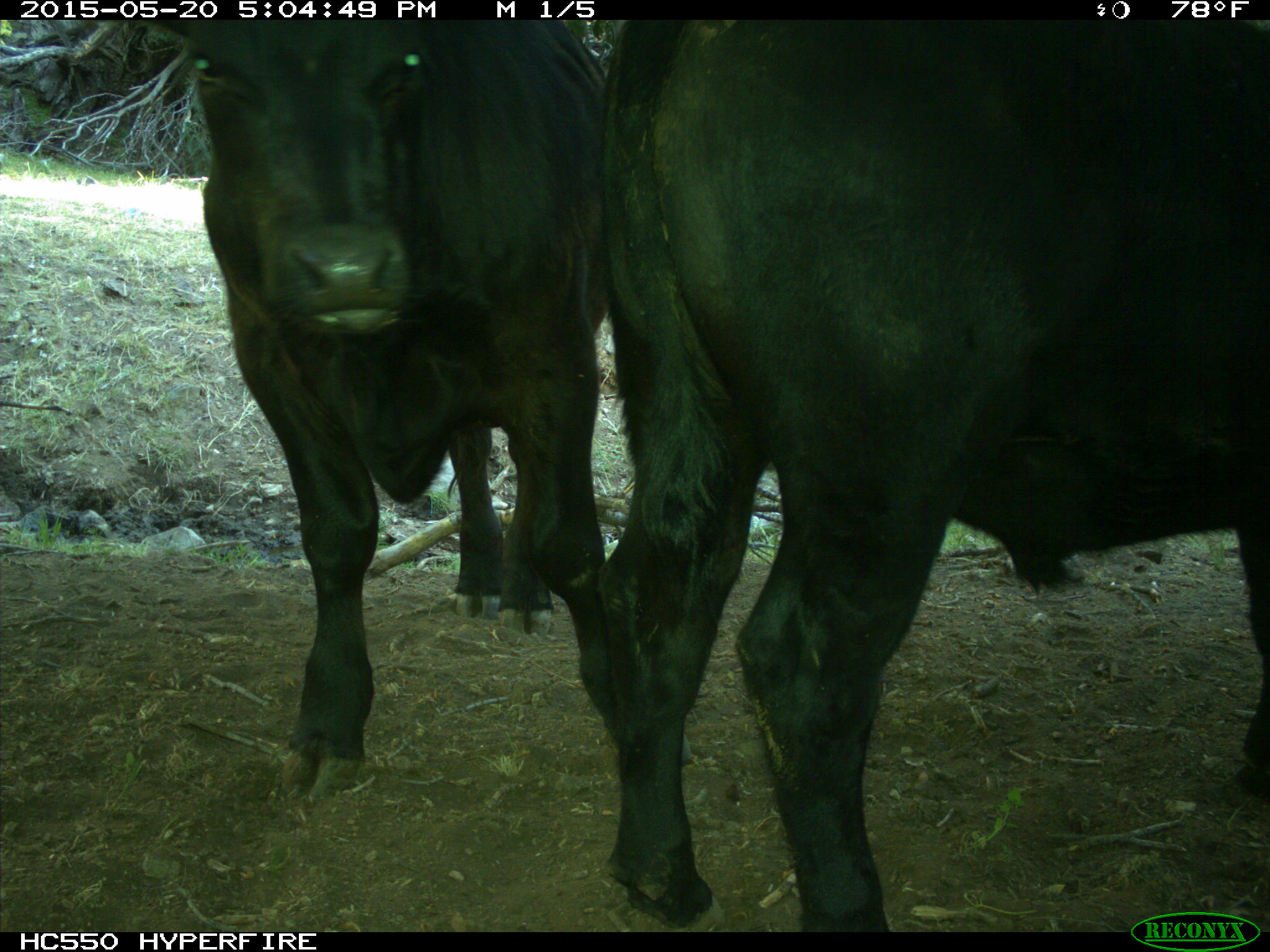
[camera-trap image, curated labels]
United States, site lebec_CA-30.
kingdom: Animalia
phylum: Chordata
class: Mammalia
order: Artiodactyla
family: Bovidae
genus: Bos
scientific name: Bos taurus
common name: domestic cow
Bos taurus (domestic cow).